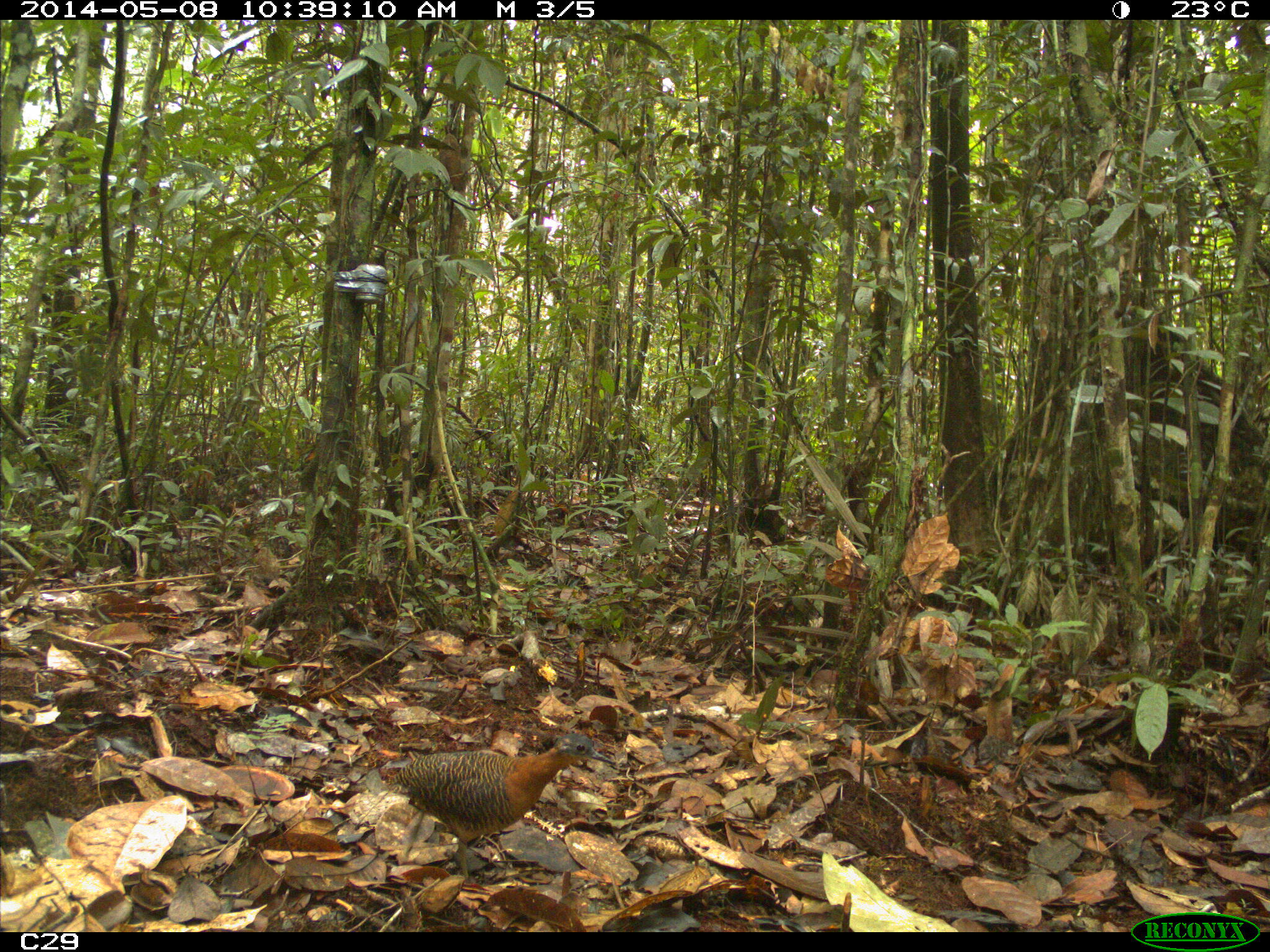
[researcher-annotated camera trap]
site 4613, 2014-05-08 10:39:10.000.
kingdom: Animalia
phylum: Chordata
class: Aves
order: Tinamiformes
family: Tinamidae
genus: Crypturellus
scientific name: Crypturellus variegatus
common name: variegated tinamou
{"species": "Crypturellus variegatus (variegated tinamou)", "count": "1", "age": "adult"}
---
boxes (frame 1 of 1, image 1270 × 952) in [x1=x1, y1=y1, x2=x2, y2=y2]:
crypturellus variegatus: [x1=383, y1=732, x2=617, y2=882]